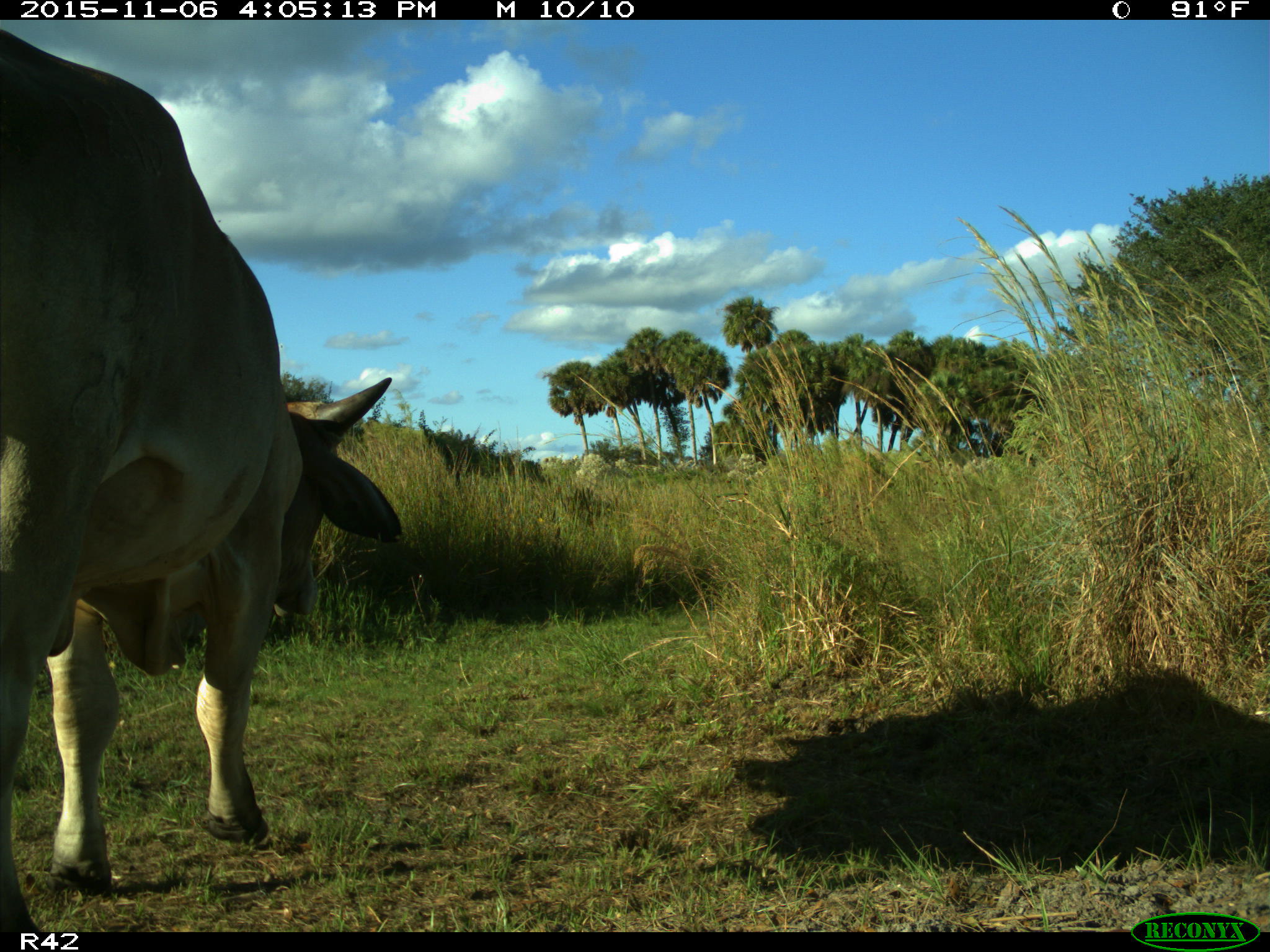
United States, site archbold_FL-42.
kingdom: Animalia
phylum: Chordata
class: Mammalia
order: Artiodactyla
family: Bovidae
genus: Bos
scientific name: Bos taurus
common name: domestic cow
Bos taurus (domestic cow).